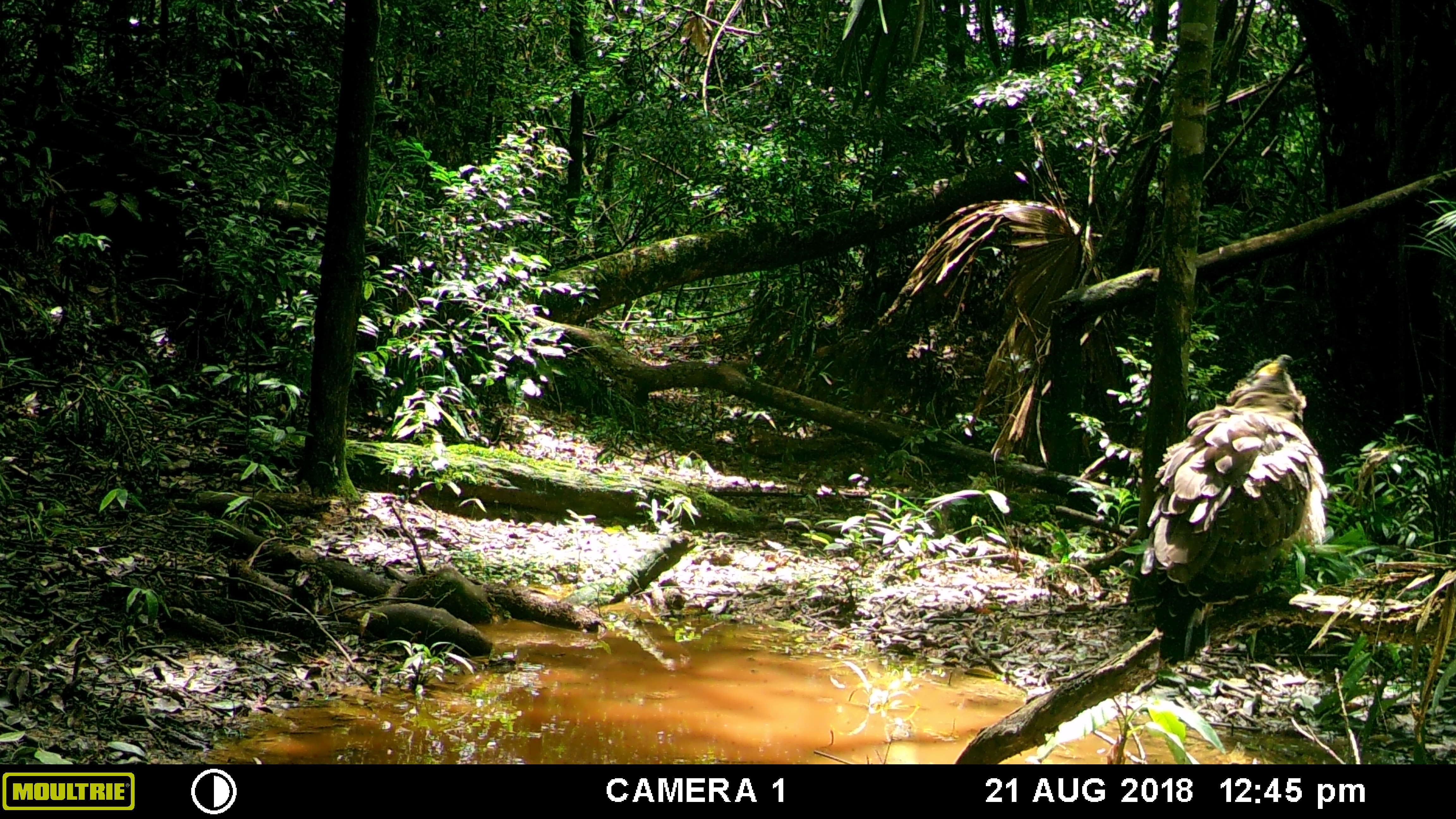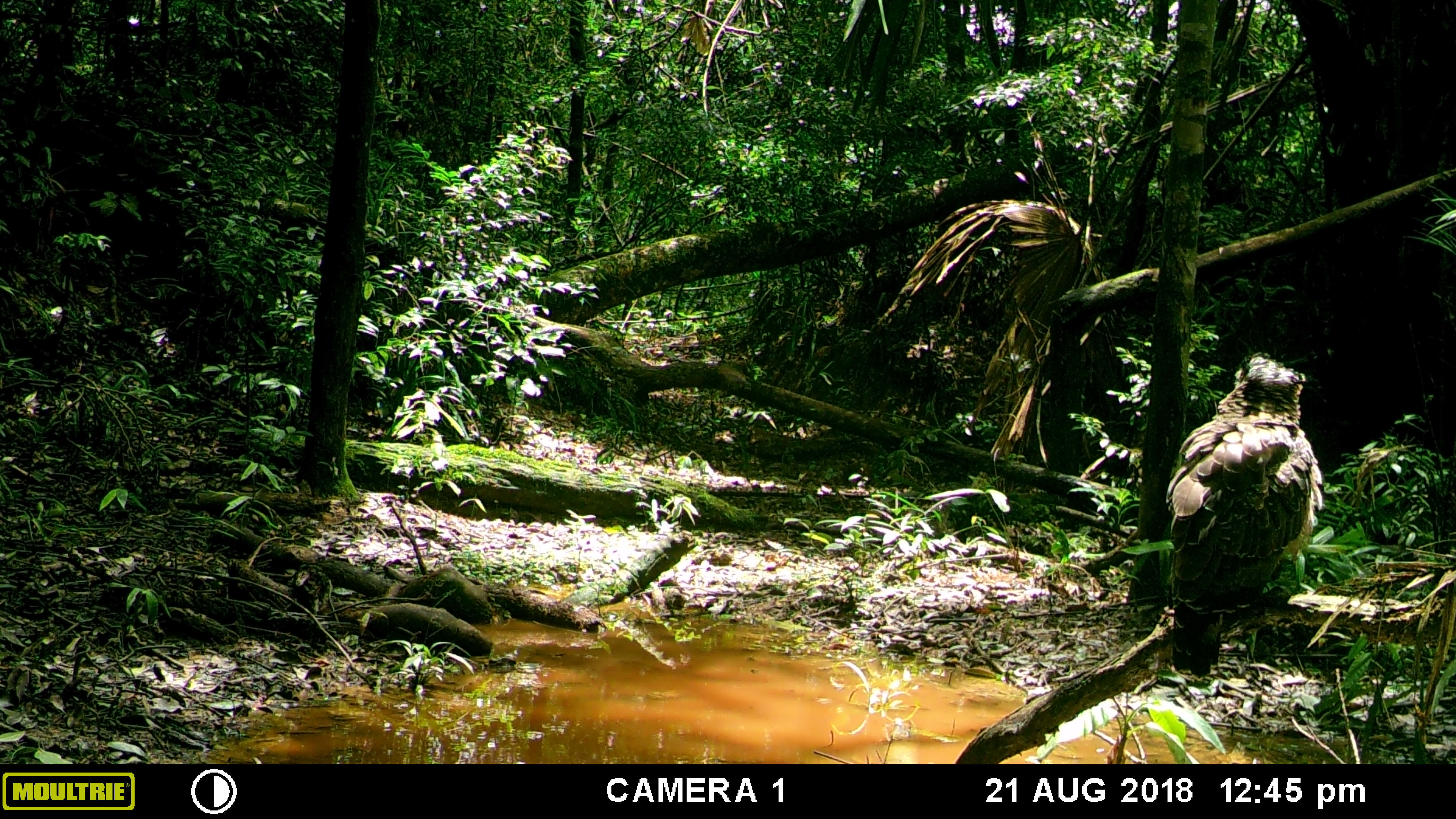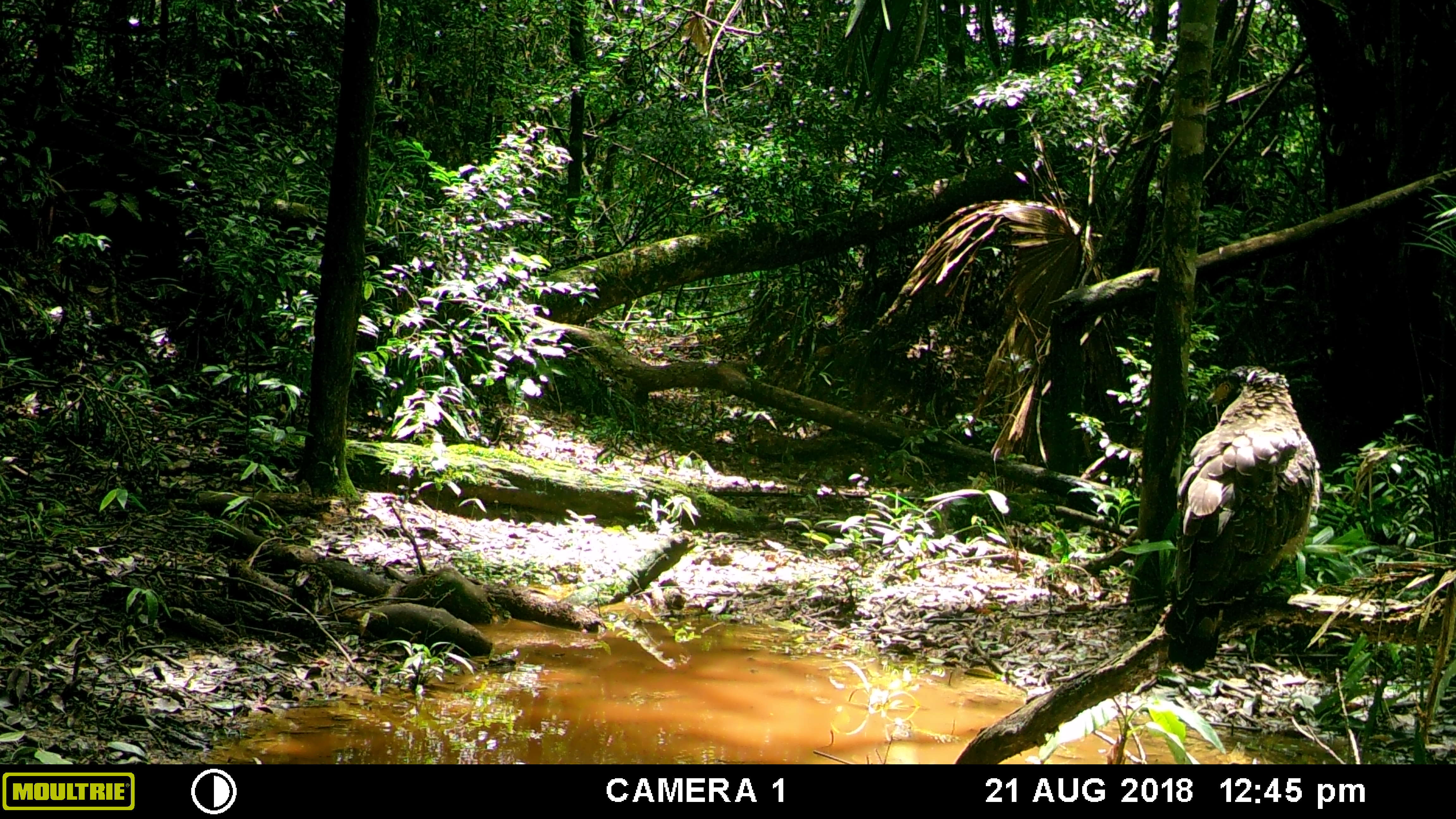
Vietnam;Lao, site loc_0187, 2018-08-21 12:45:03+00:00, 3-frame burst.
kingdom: Animalia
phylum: Chordata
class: Aves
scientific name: Aves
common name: bird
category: unidentified bird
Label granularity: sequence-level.